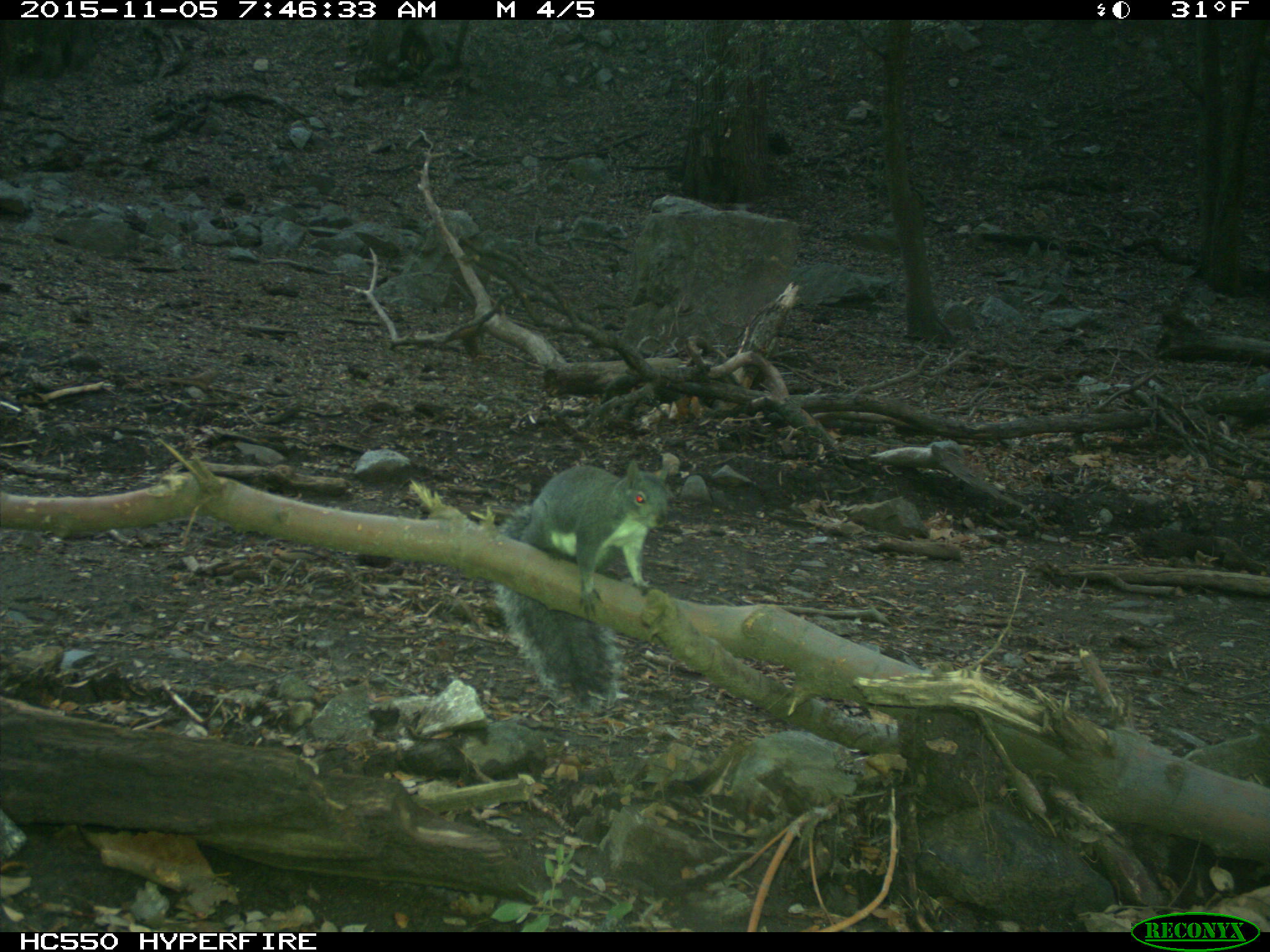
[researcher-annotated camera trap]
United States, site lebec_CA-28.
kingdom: Animalia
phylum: Chordata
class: Mammalia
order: Rodentia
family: Sciuridae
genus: Sciurus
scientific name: Sciurus carolinensis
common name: eastern gray squirrel